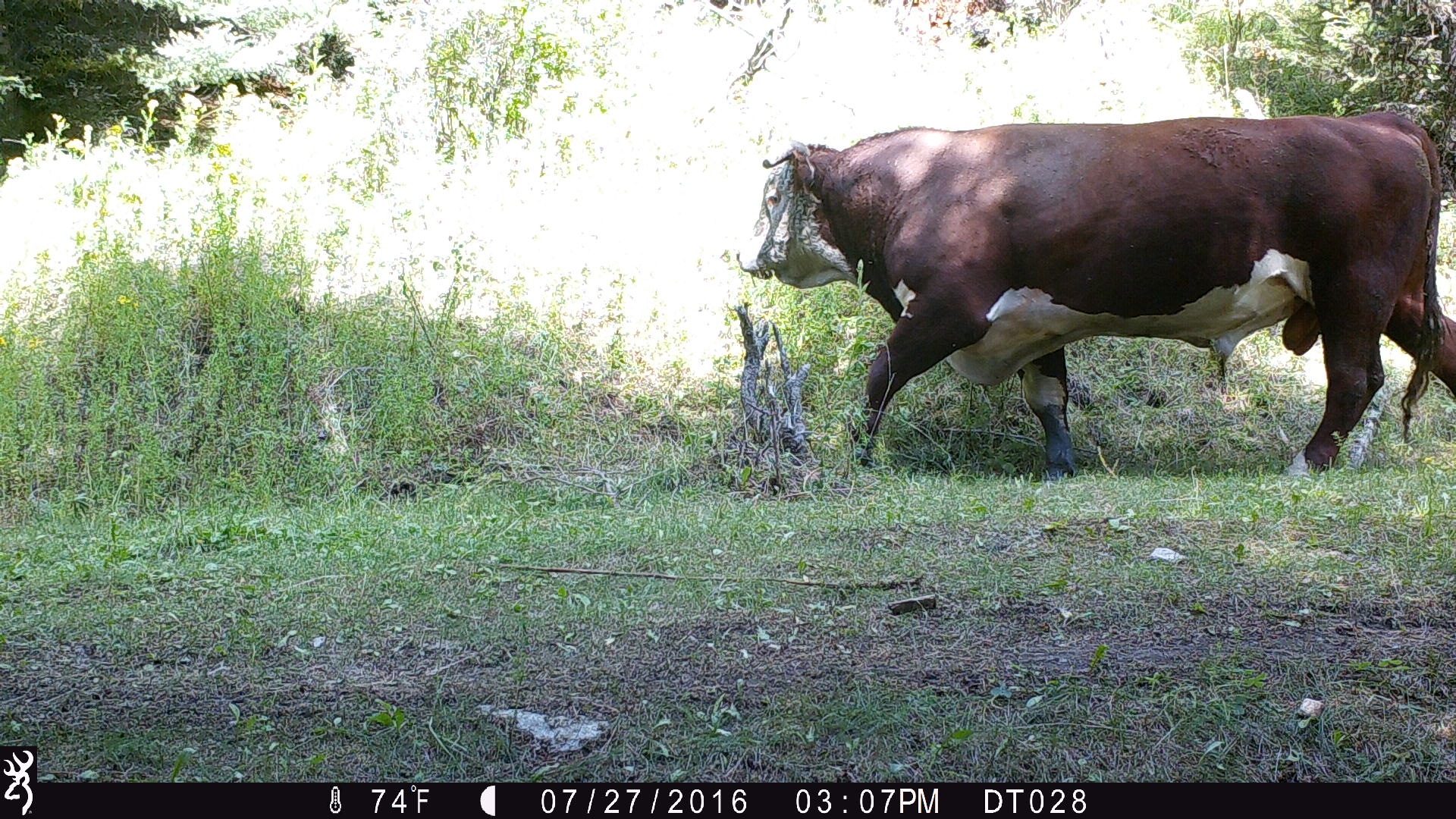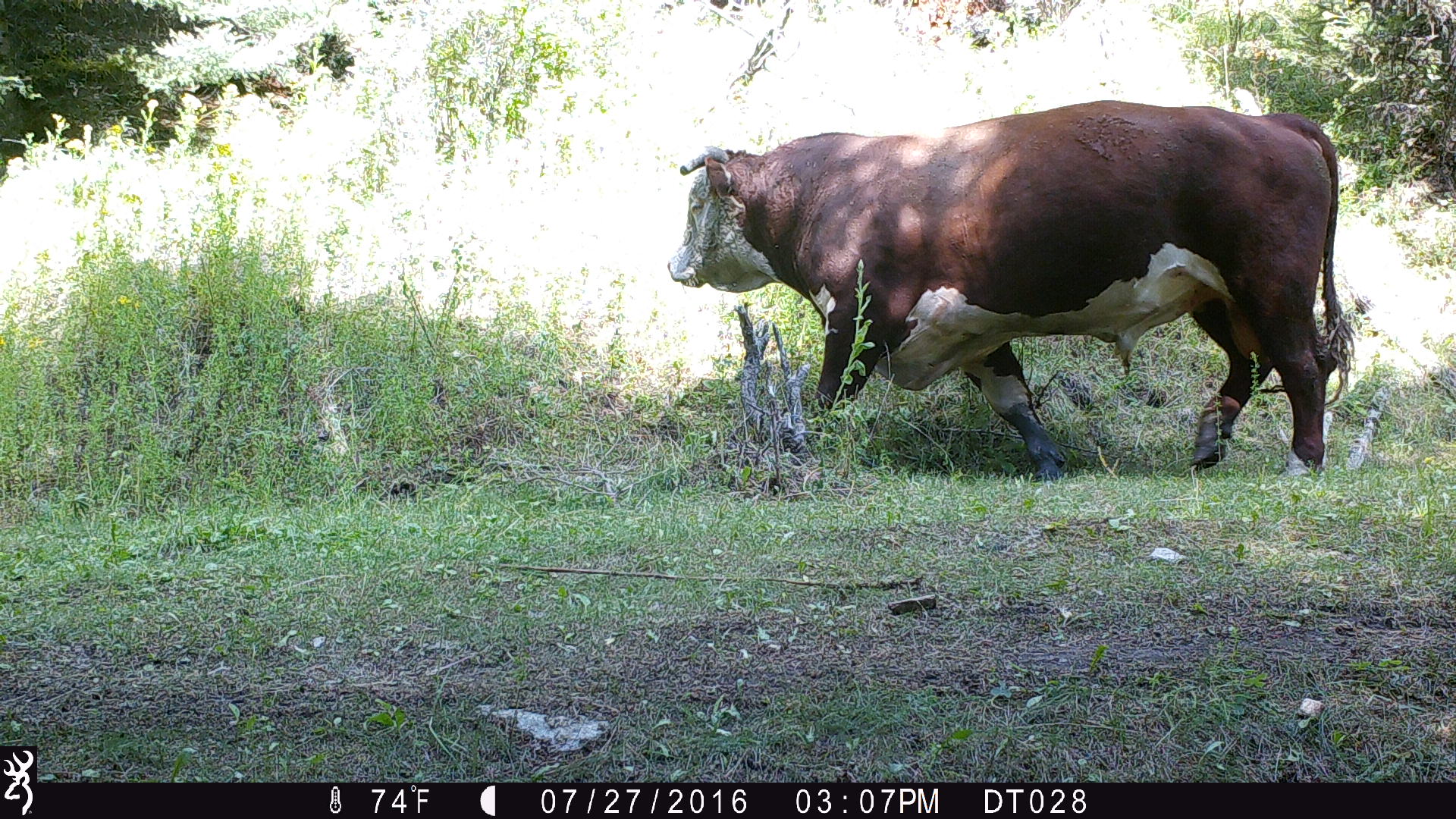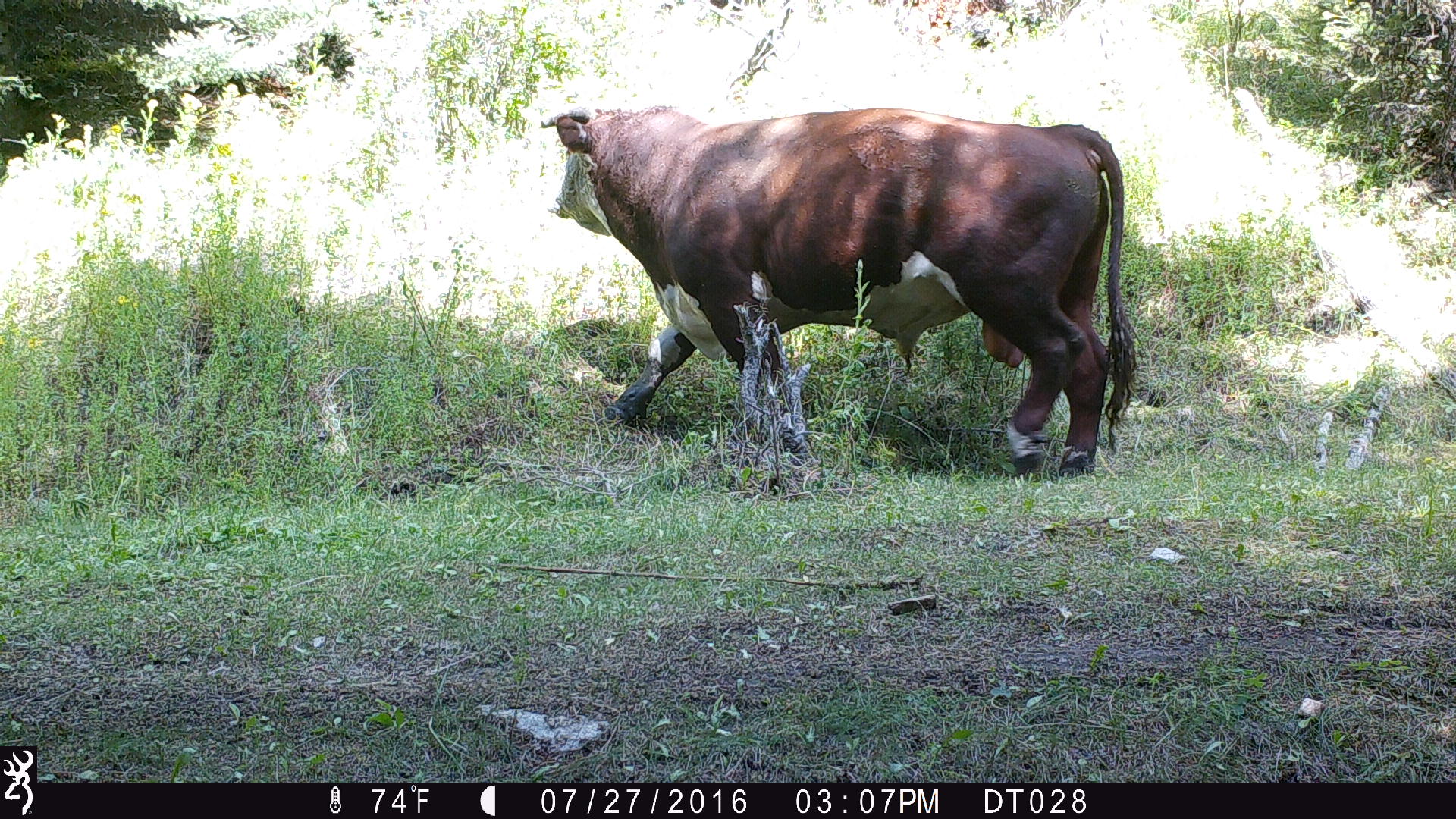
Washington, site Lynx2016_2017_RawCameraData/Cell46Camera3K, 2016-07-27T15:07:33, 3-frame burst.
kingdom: Animalia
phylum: Chordata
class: Mammalia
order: Artiodactyla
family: Bovidae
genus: Bos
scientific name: Bos taurus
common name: domestic cattle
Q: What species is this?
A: Domestic cattle (Bos taurus).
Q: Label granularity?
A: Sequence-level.